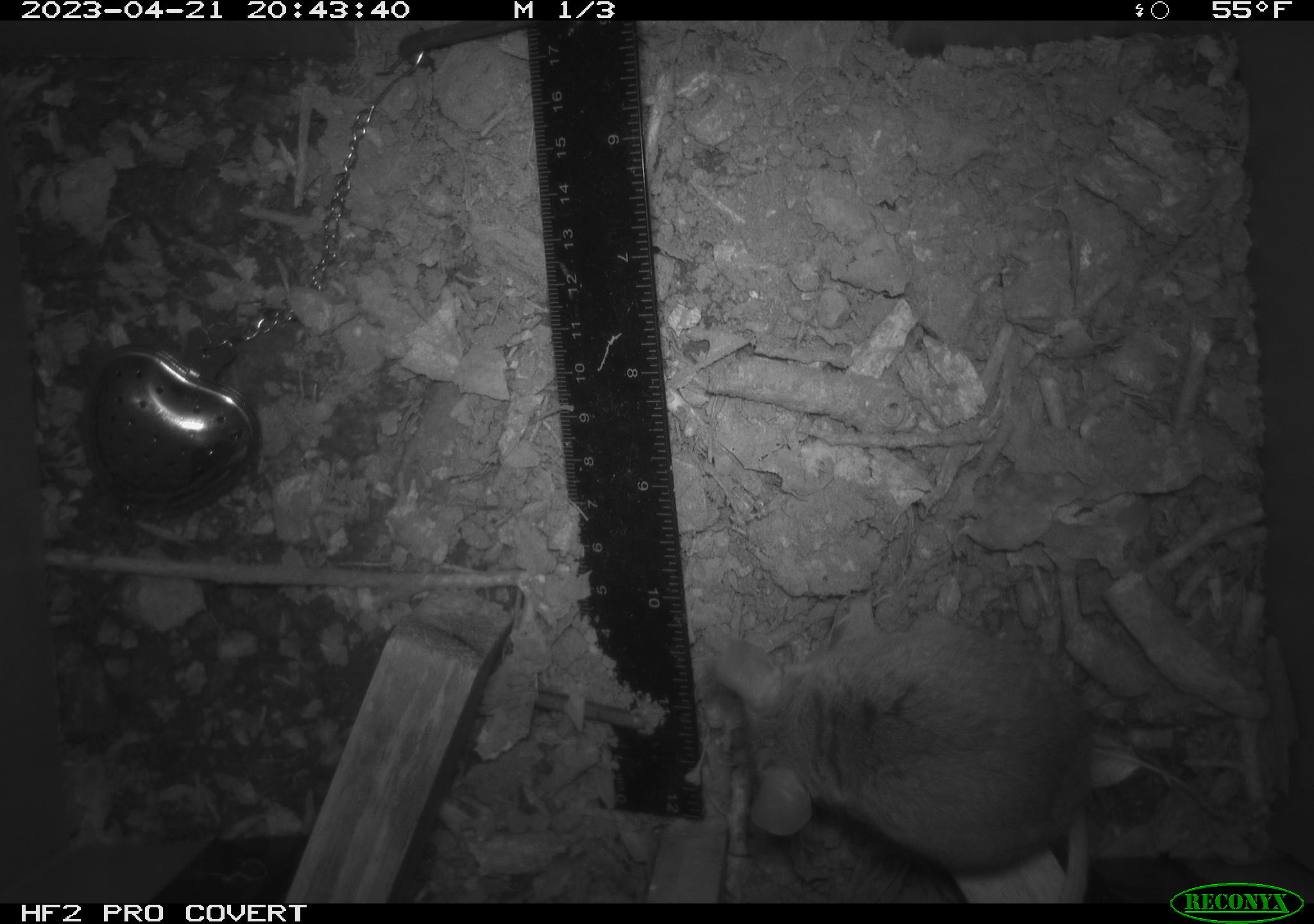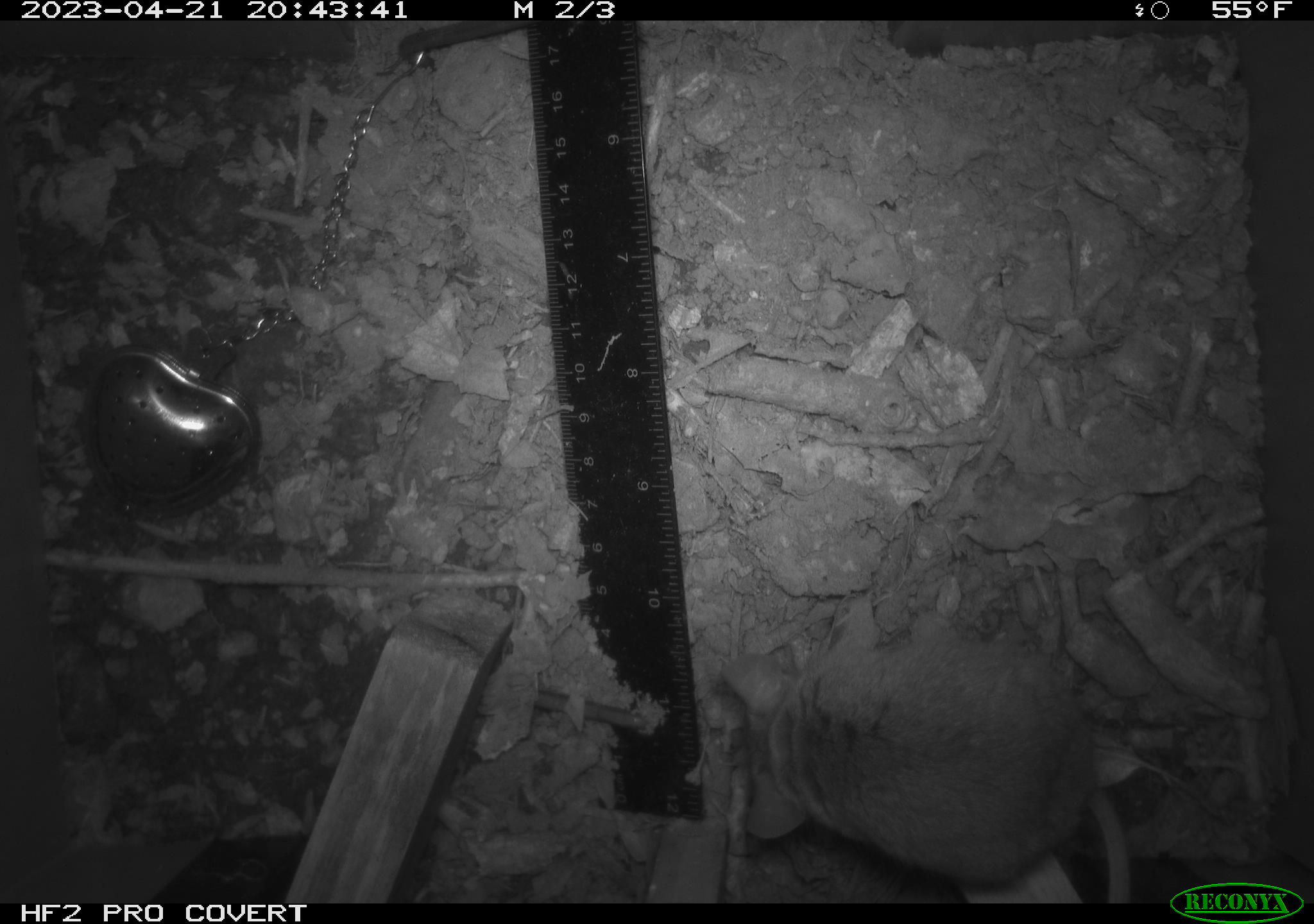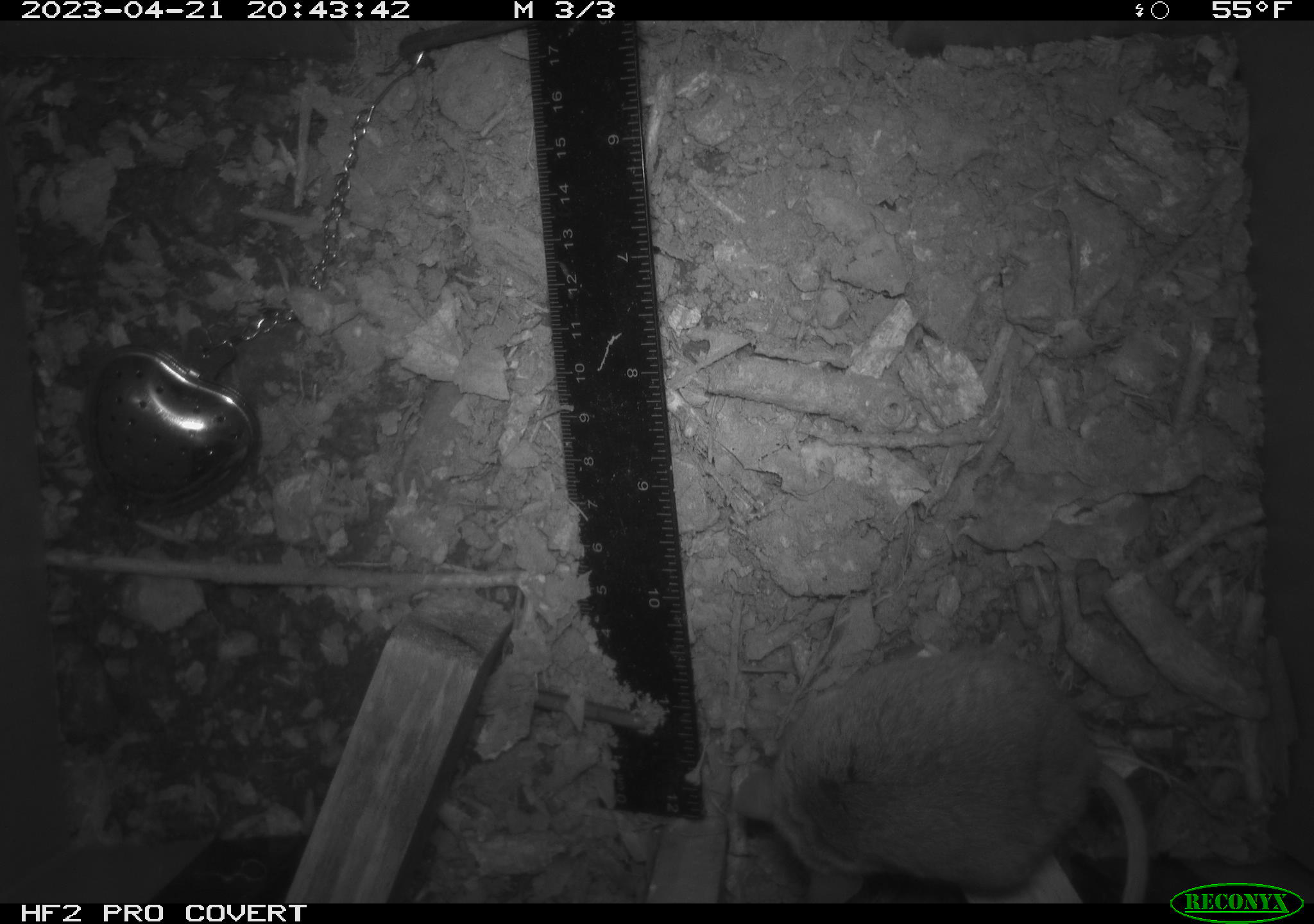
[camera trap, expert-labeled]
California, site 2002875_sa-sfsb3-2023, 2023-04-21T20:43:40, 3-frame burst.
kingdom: Animalia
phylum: Chordata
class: Mammalia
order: Rodentia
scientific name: Rodentia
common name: mouse species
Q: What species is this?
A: Mouse species (Rodentia).